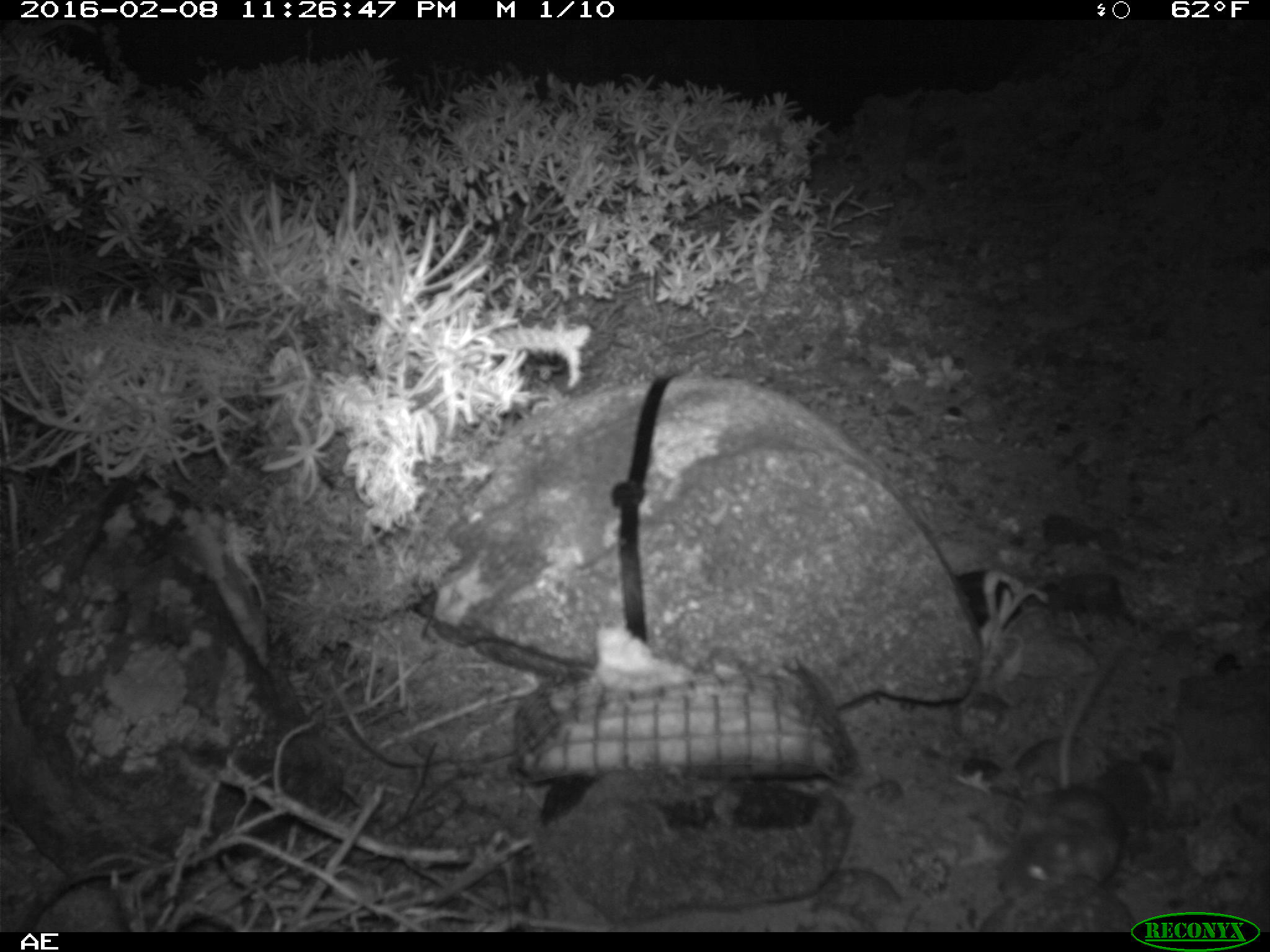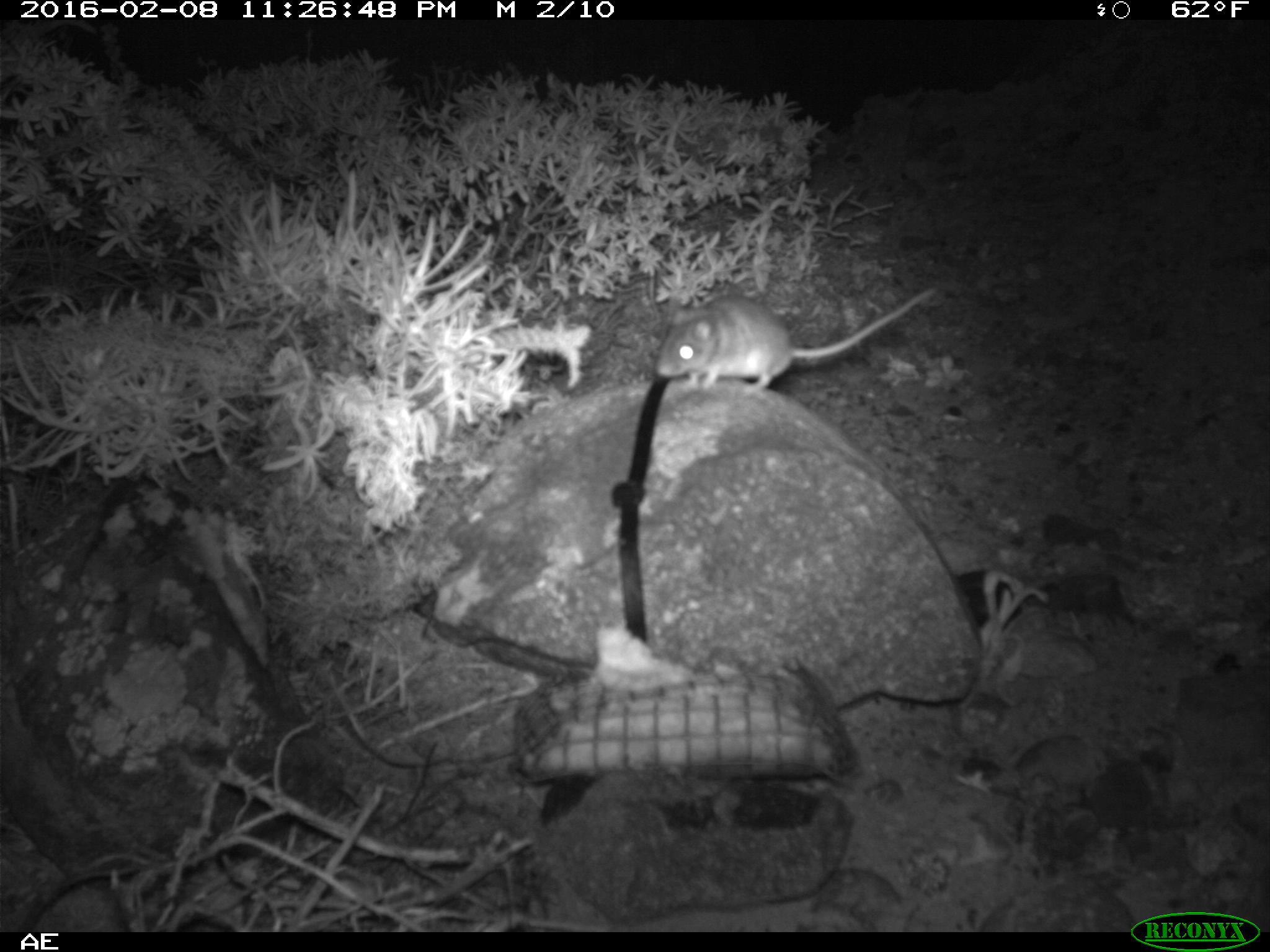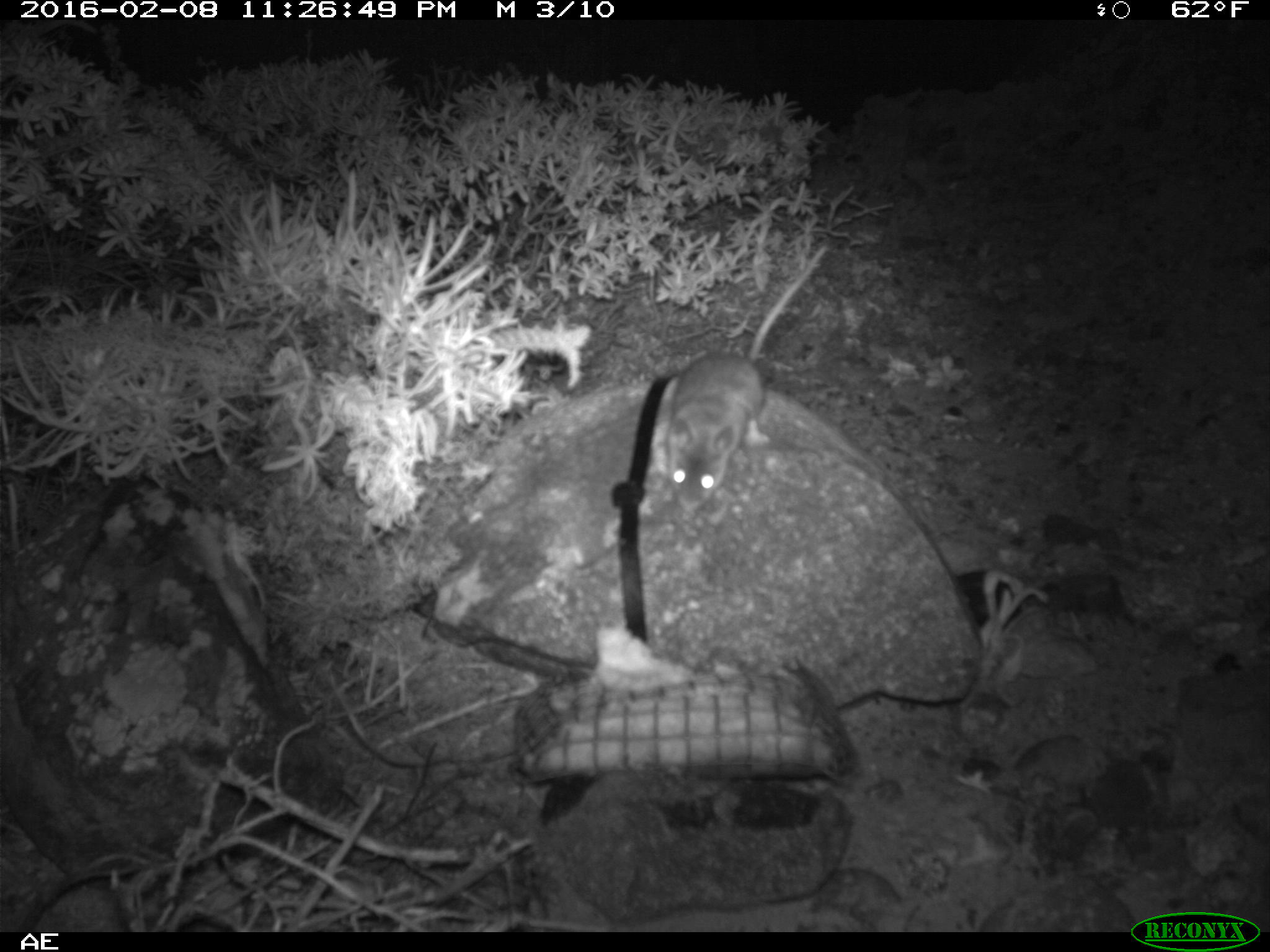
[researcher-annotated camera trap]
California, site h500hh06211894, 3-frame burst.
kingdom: Animalia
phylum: Chordata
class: Mammalia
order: Rodentia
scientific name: Rodentia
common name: rodent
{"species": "rodent (Rodentia)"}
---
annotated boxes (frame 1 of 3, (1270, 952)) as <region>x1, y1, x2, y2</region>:
rodent: <region>997, 617, 1142, 900</region>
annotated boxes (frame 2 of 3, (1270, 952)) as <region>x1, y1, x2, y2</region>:
rodent: <region>654, 284, 933, 394</region>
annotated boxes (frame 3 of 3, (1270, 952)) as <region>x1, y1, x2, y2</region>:
rodent: <region>663, 246, 829, 515</region>